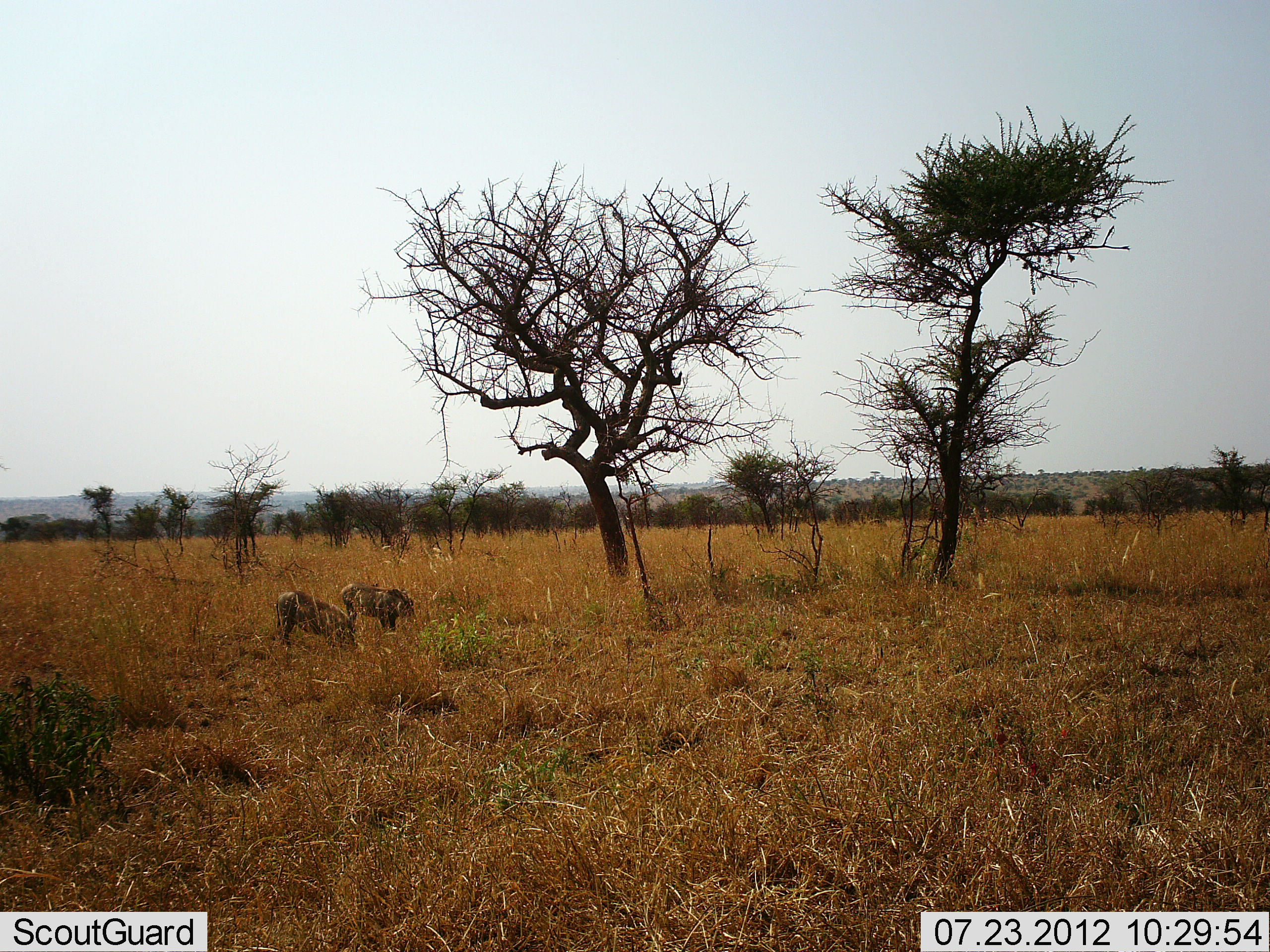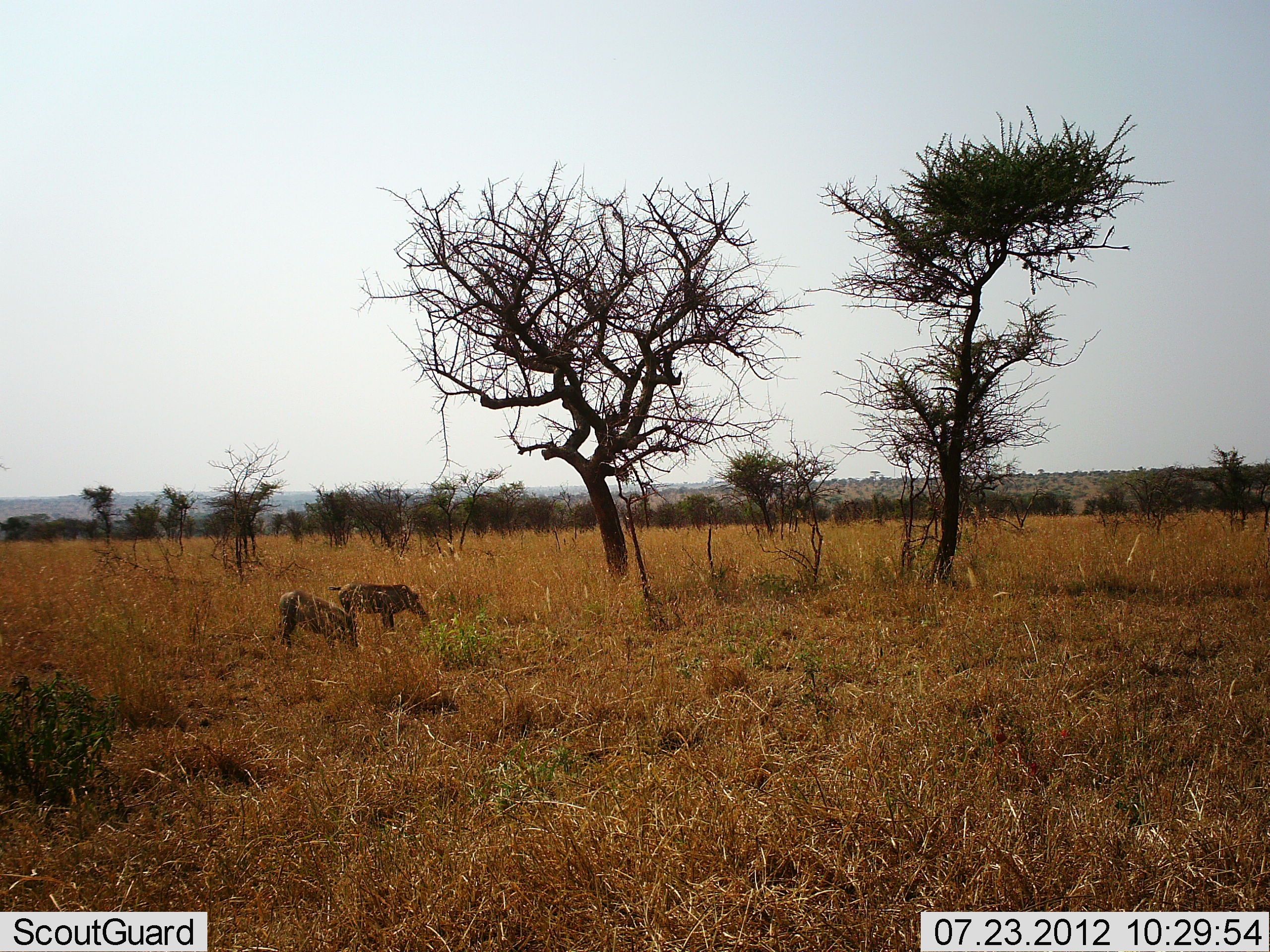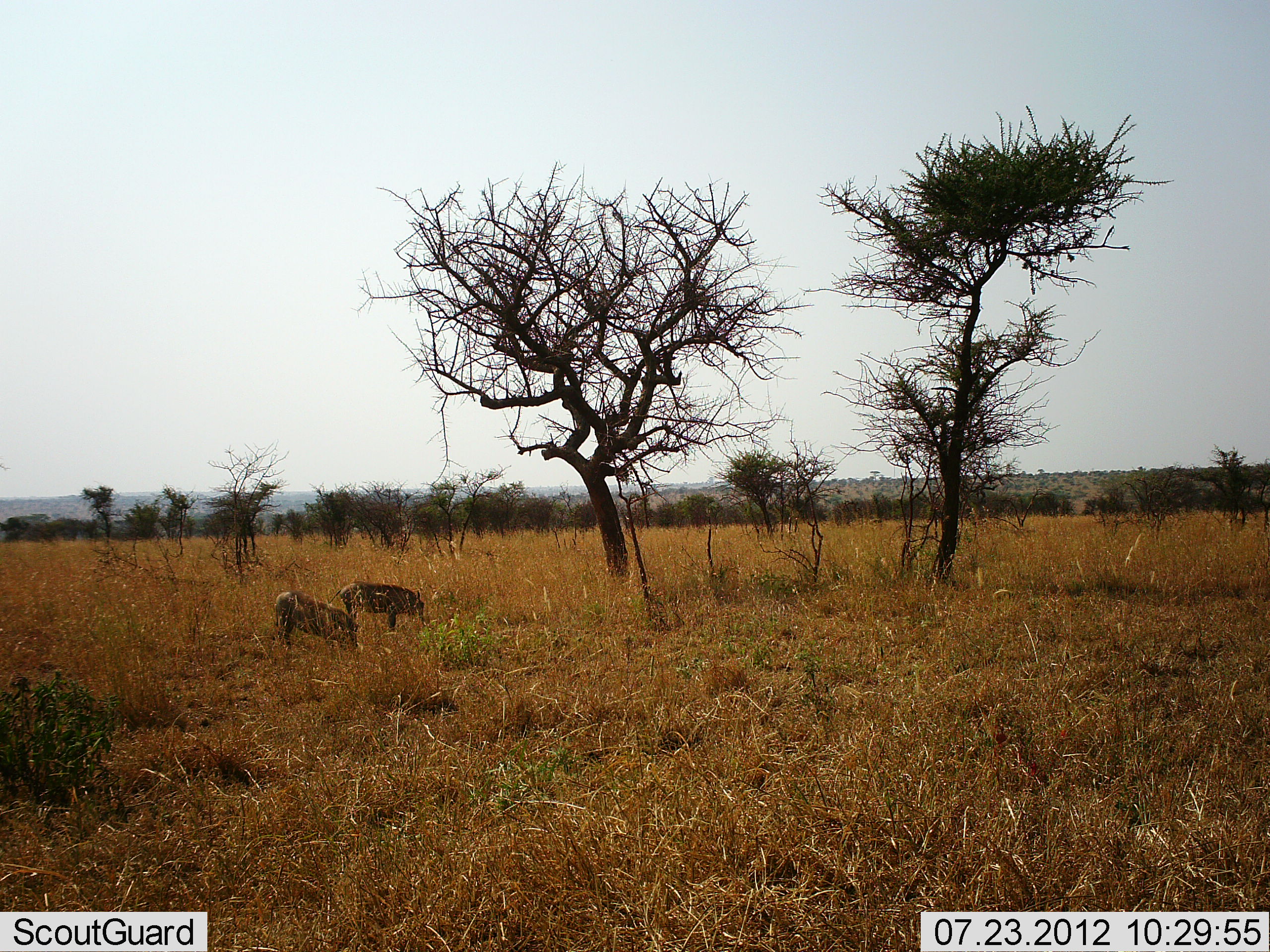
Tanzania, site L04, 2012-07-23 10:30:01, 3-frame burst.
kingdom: Animalia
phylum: Chordata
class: Mammalia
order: Artiodactyla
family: Suidae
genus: Phacochoerus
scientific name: Phacochoerus africanus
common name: warthog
Warthog (Phacochoerus africanus), count 2. Behavior (volunteer vote fractions): standing 60%, resting 0%, moving 0%, interacting 0%. Young present (vote fraction): 0%. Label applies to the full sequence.